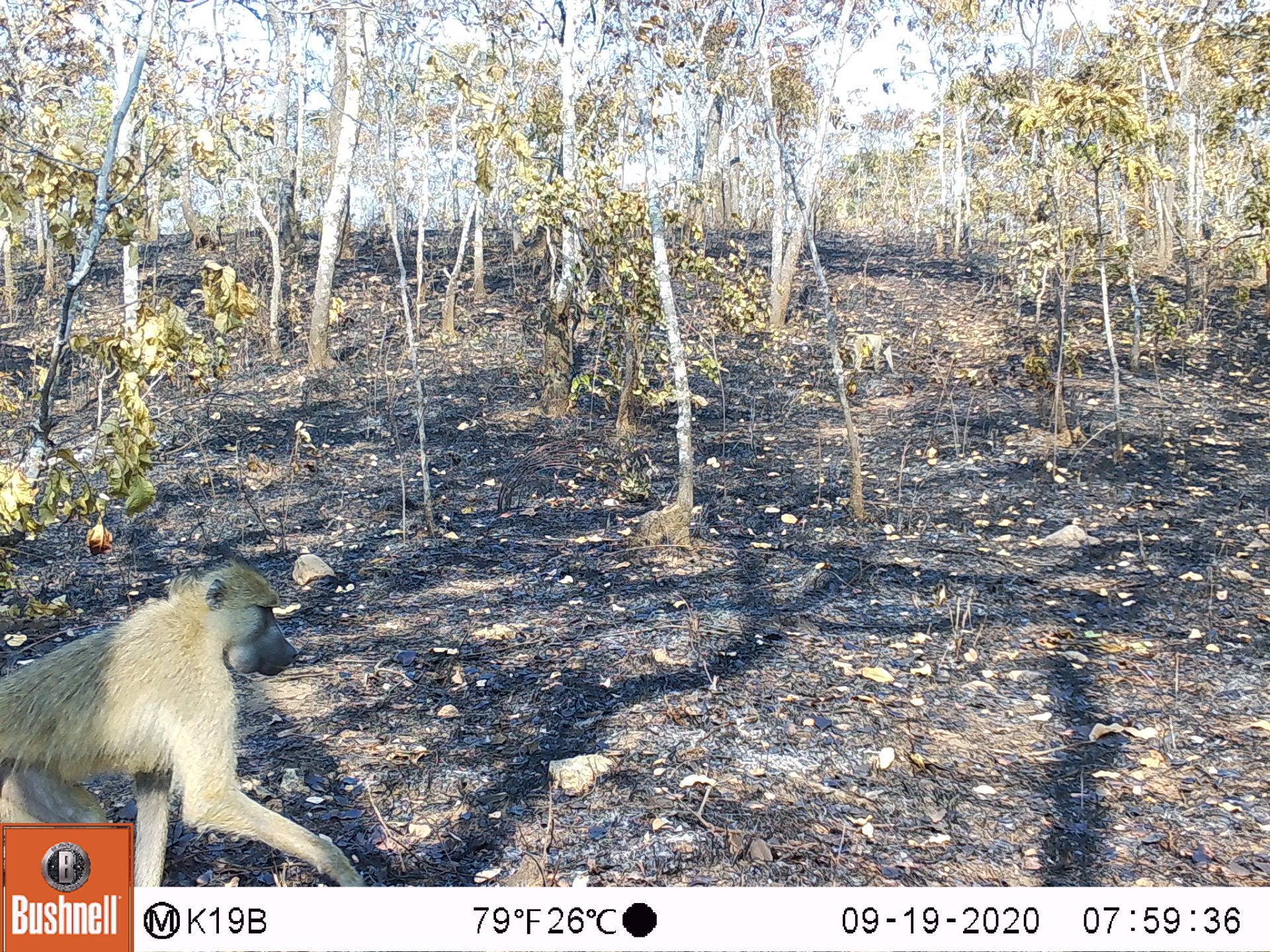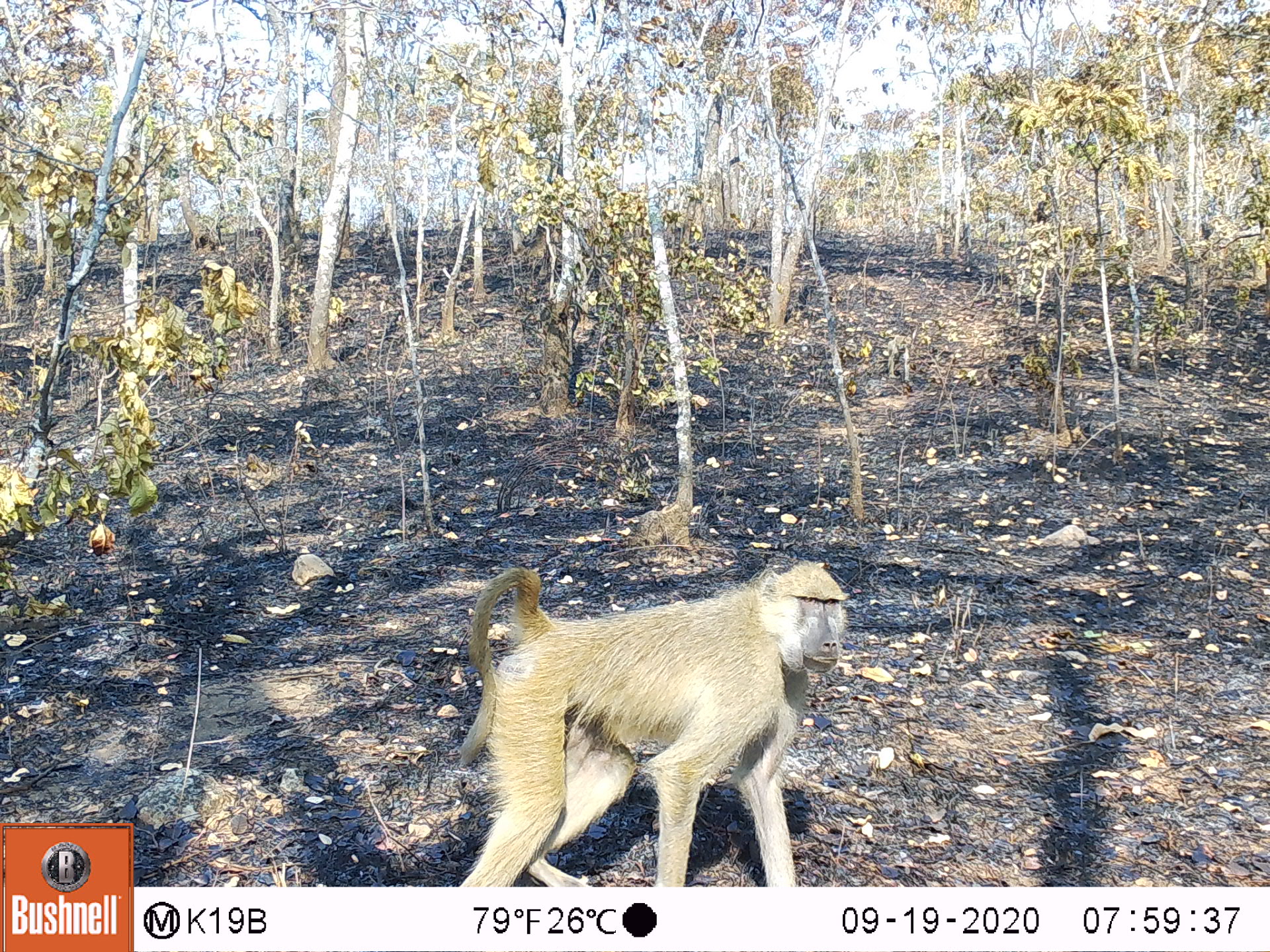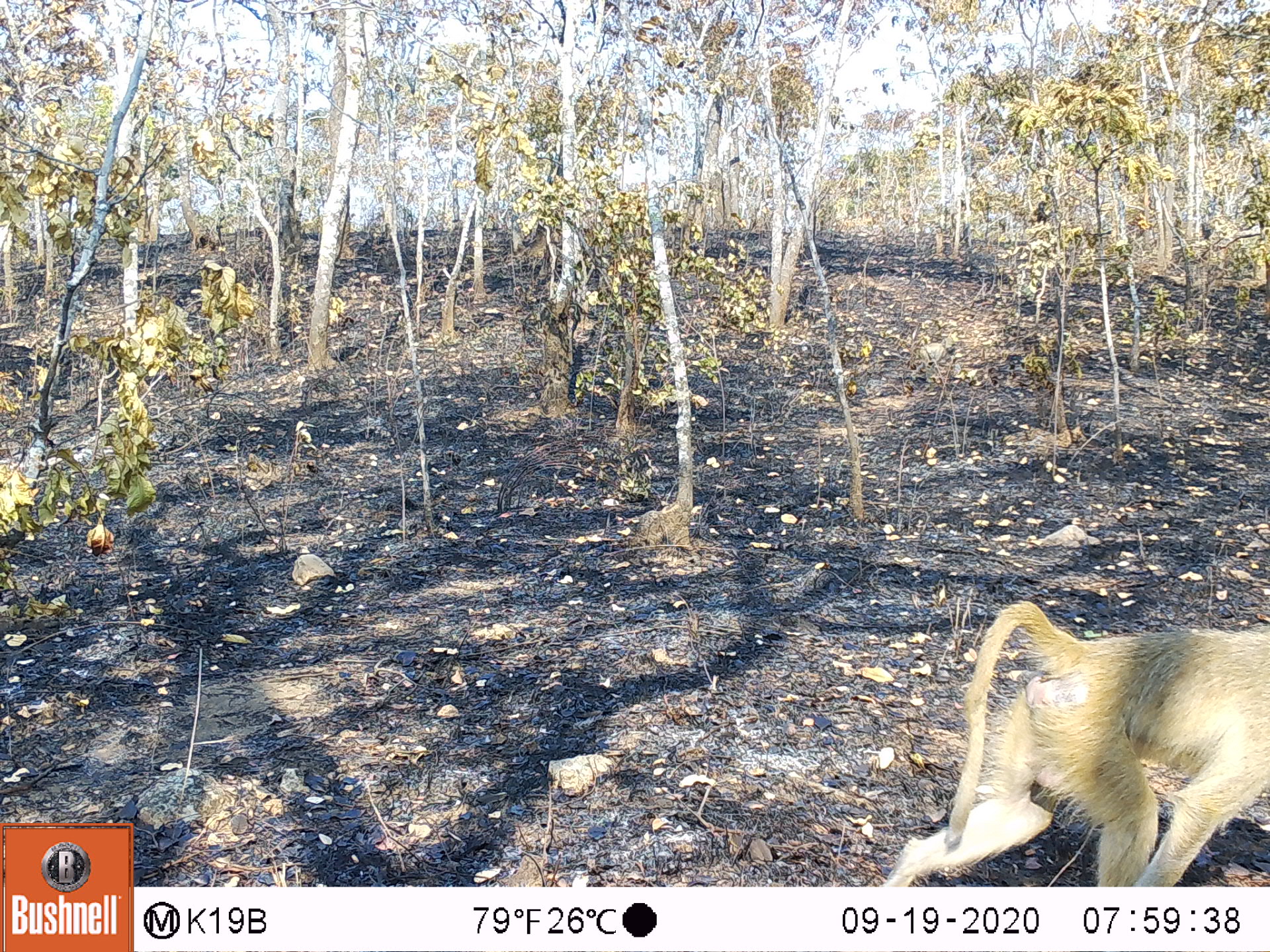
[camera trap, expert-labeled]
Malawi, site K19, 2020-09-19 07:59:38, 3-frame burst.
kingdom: Animalia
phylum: Chordata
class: Mammalia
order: Primates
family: Cercopithecidae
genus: Papio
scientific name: Papio cynocephalus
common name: yellow baboon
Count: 2.